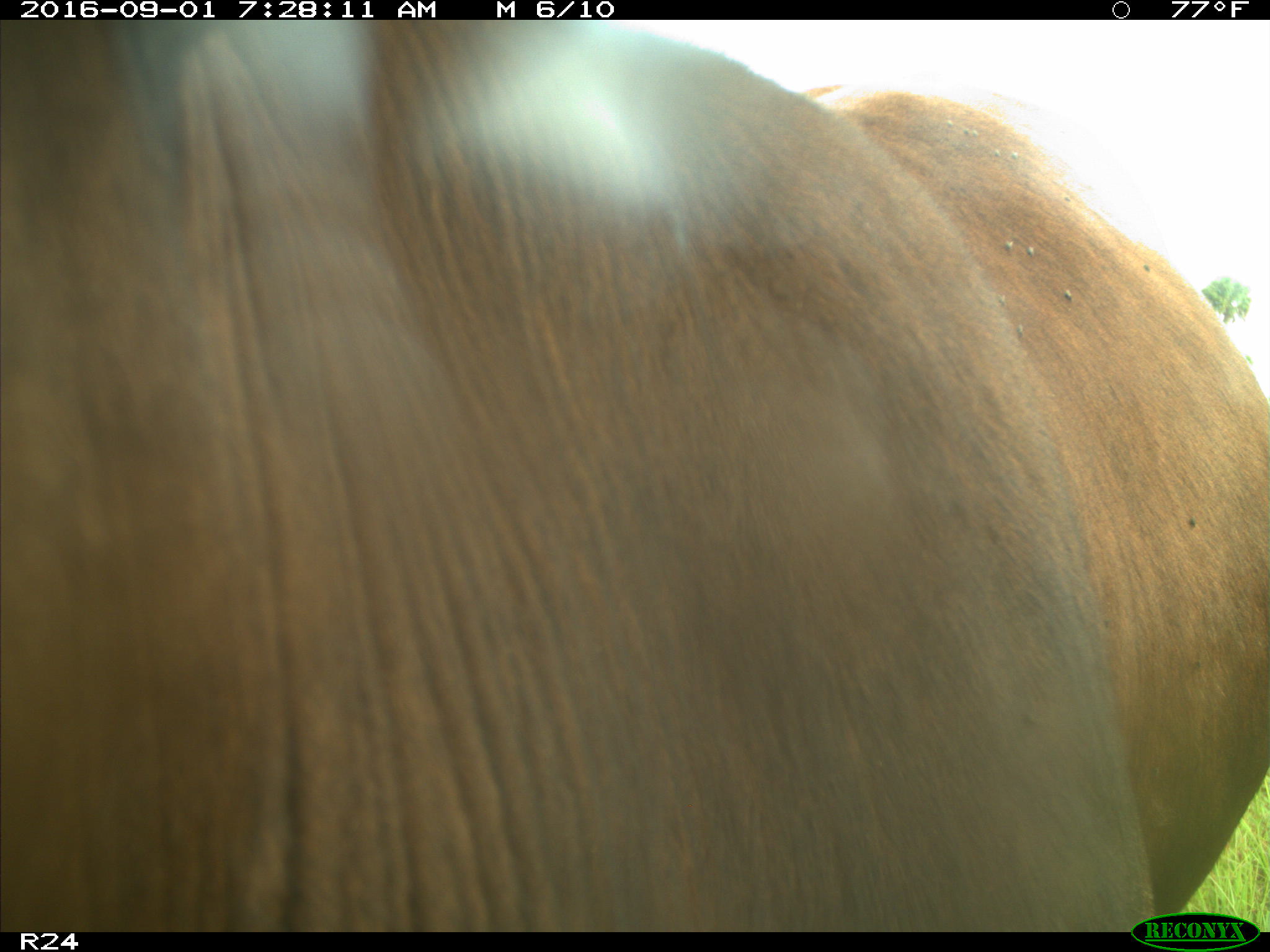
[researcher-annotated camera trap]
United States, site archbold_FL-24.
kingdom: Animalia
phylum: Chordata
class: Mammalia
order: Artiodactyla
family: Bovidae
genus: Bos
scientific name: Bos taurus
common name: domestic cow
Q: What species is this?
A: Bos taurus (domestic cow).